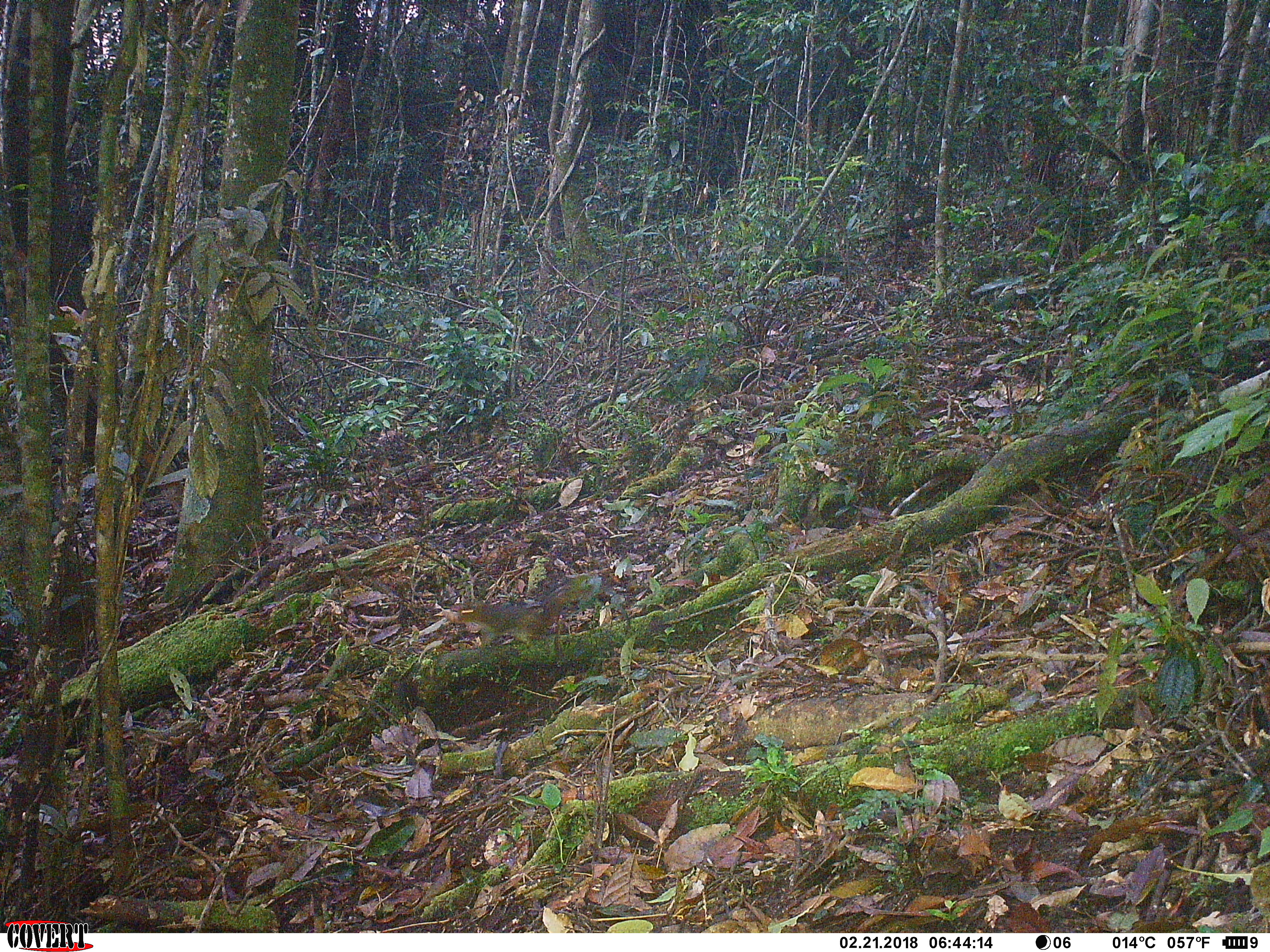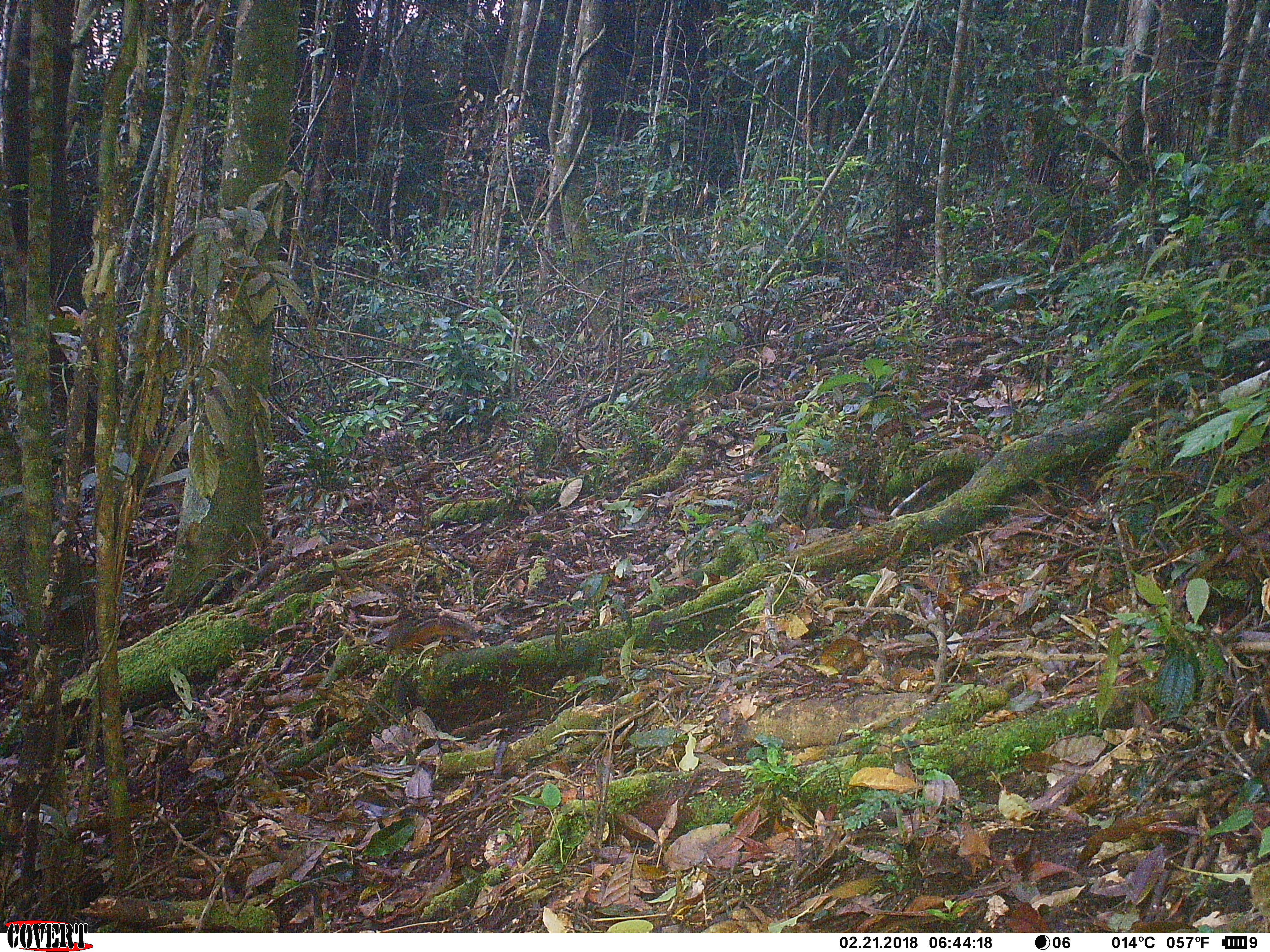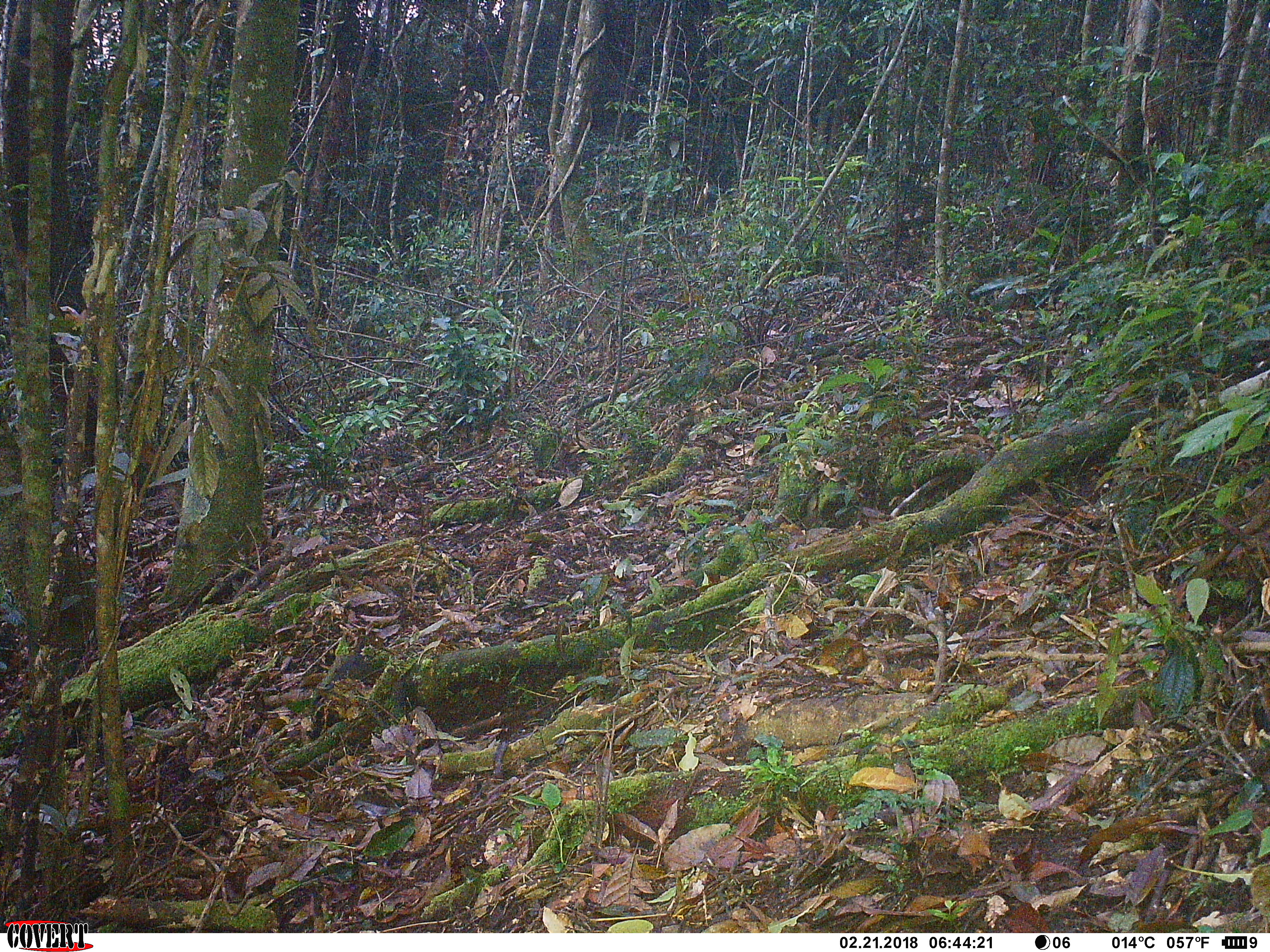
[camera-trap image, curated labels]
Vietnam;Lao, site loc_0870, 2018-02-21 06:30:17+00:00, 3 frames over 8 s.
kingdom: Animalia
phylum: Chordata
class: Mammalia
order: Rodentia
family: Sciuridae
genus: Dremomys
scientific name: Dremomys rufigenis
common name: red-cheeked squirrel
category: red cheeked squirrel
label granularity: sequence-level